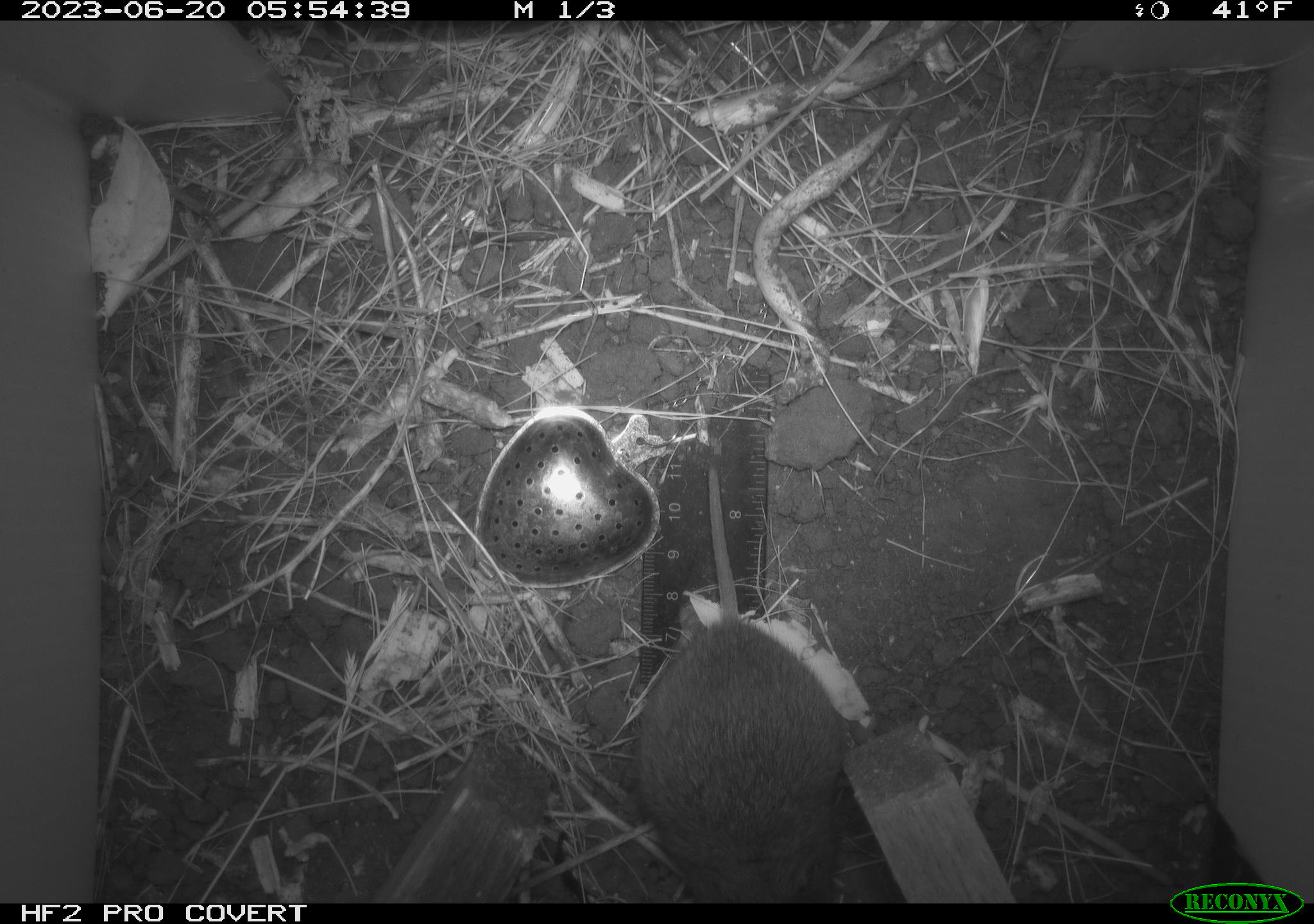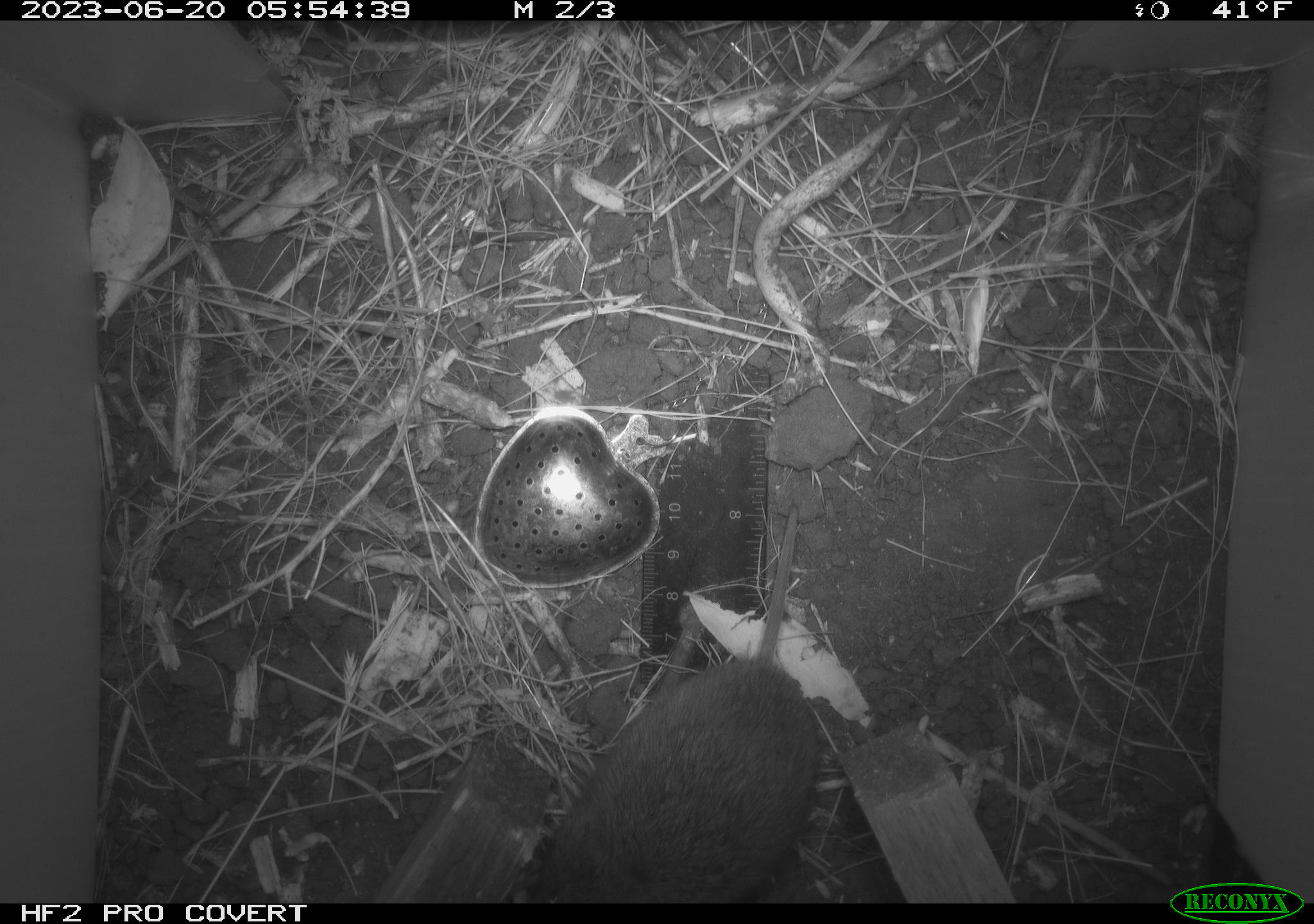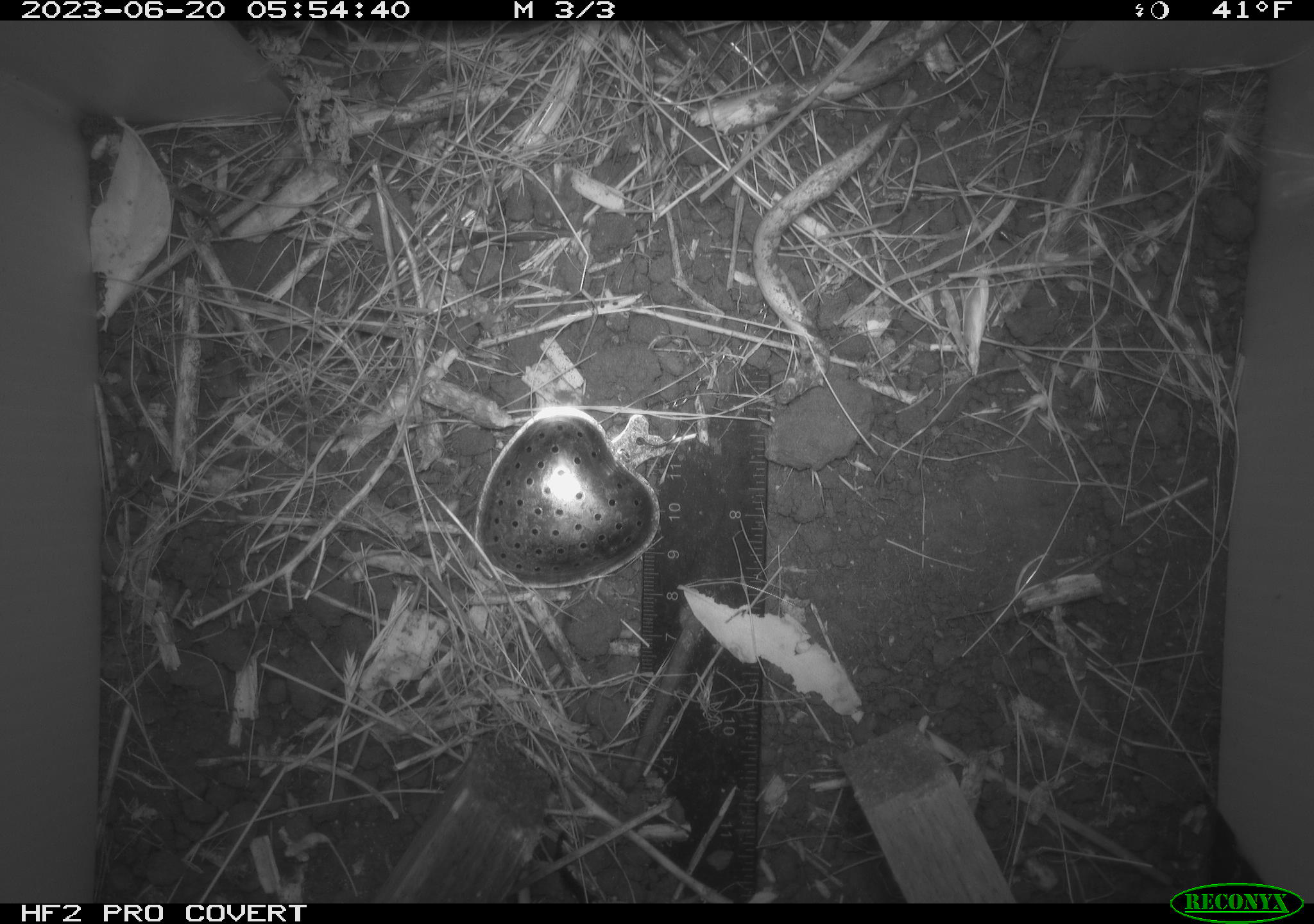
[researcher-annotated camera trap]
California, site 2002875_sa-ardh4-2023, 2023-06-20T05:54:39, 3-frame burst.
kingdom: Animalia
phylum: Chordata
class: Mammalia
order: Rodentia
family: Cricetidae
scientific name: Arvicolinae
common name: voles, lemmings, and muskrats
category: arvicolinae subfamily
Arvicolinae subfamily (voles, lemmings, and muskrats) (Arvicolinae).